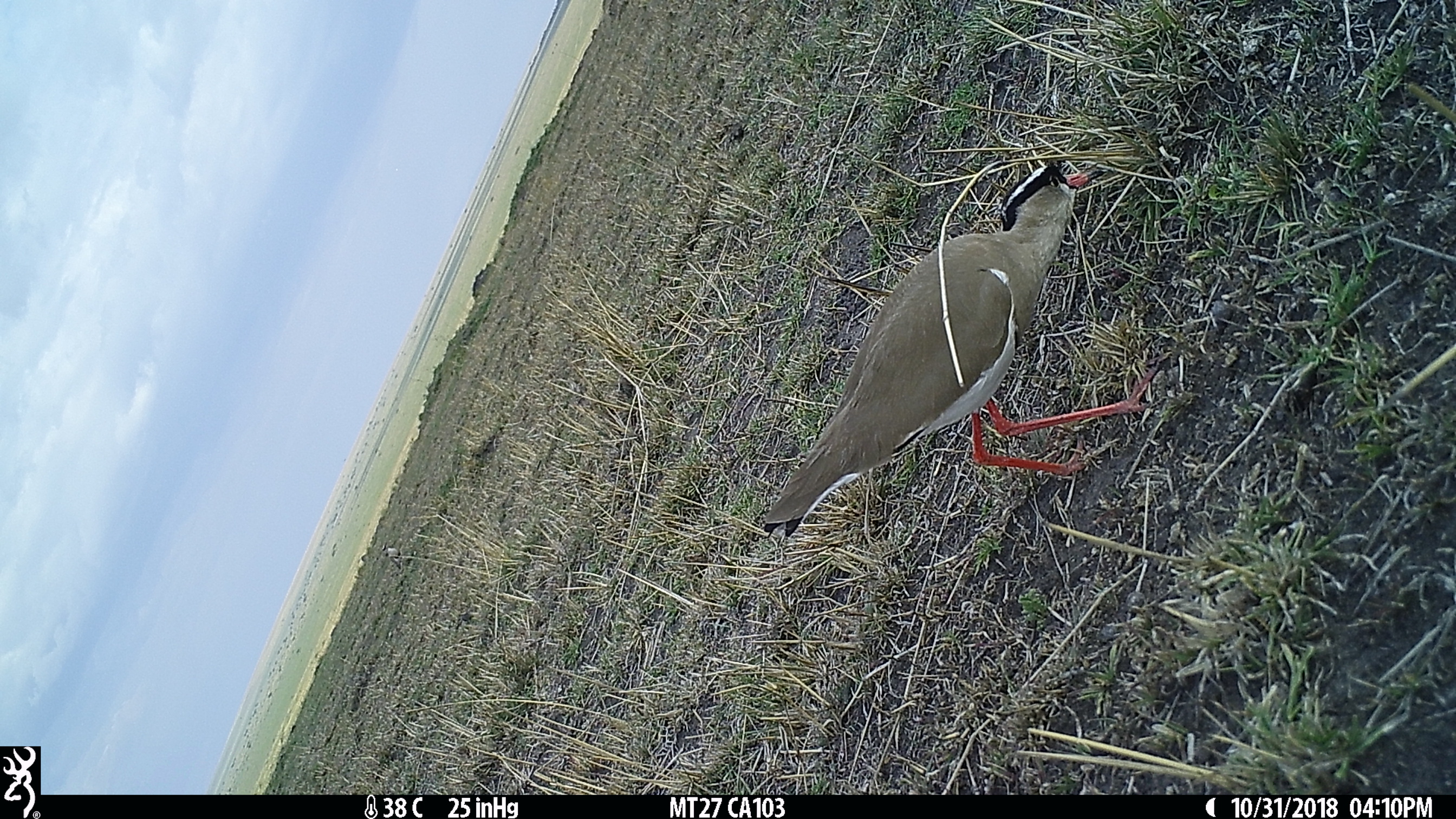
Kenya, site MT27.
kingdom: Animalia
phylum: Chordata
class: Aves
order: Charadriiformes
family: Charadriidae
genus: Vanellus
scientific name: Vanellus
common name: lapwing